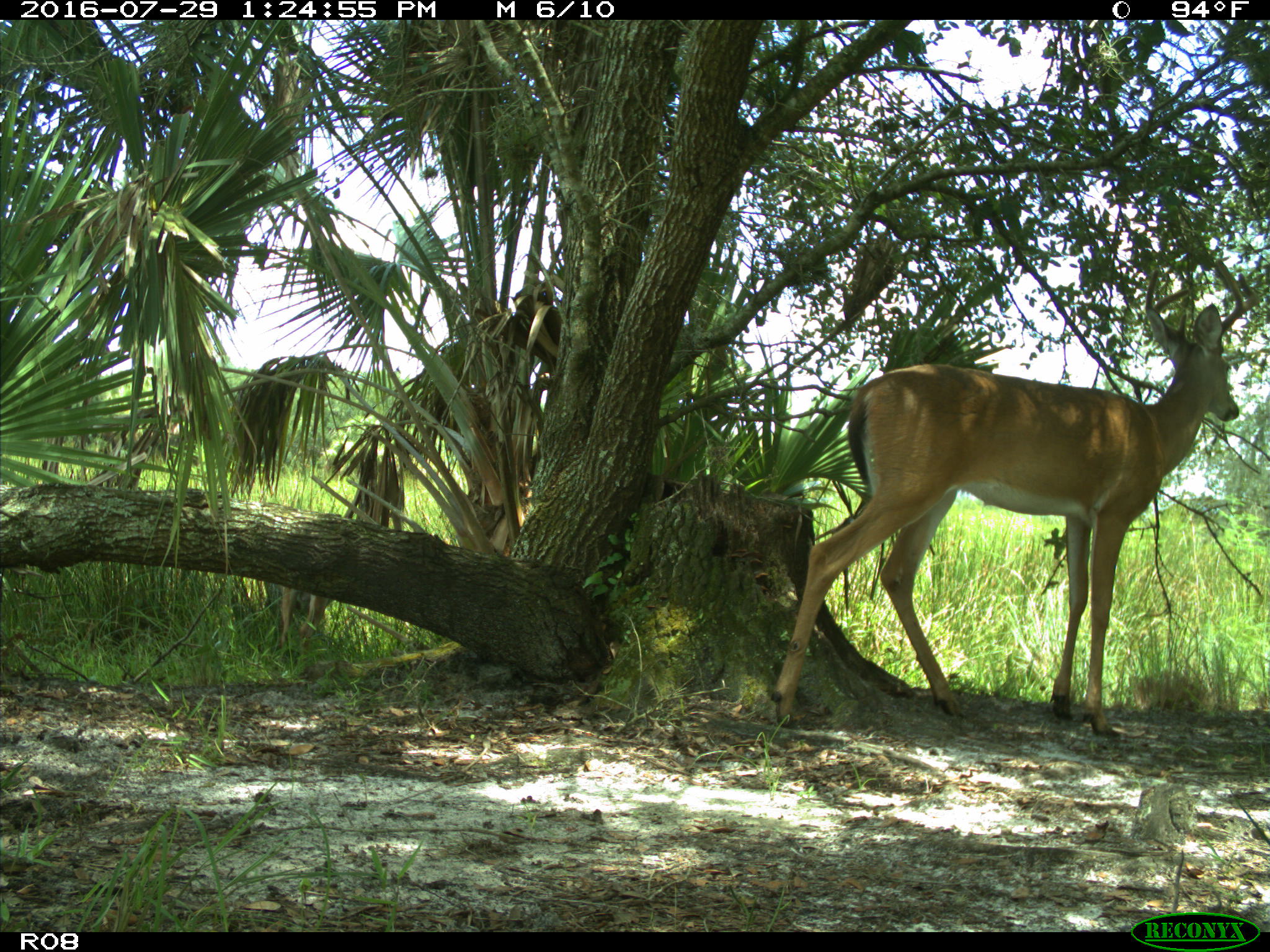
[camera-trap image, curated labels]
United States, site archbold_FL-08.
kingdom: Animalia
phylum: Chordata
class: Mammalia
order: Artiodactyla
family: Cervidae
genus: Odocoileus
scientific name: Odocoileus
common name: deer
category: unidentified deer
Unidentified deer (deer) (Odocoileus).